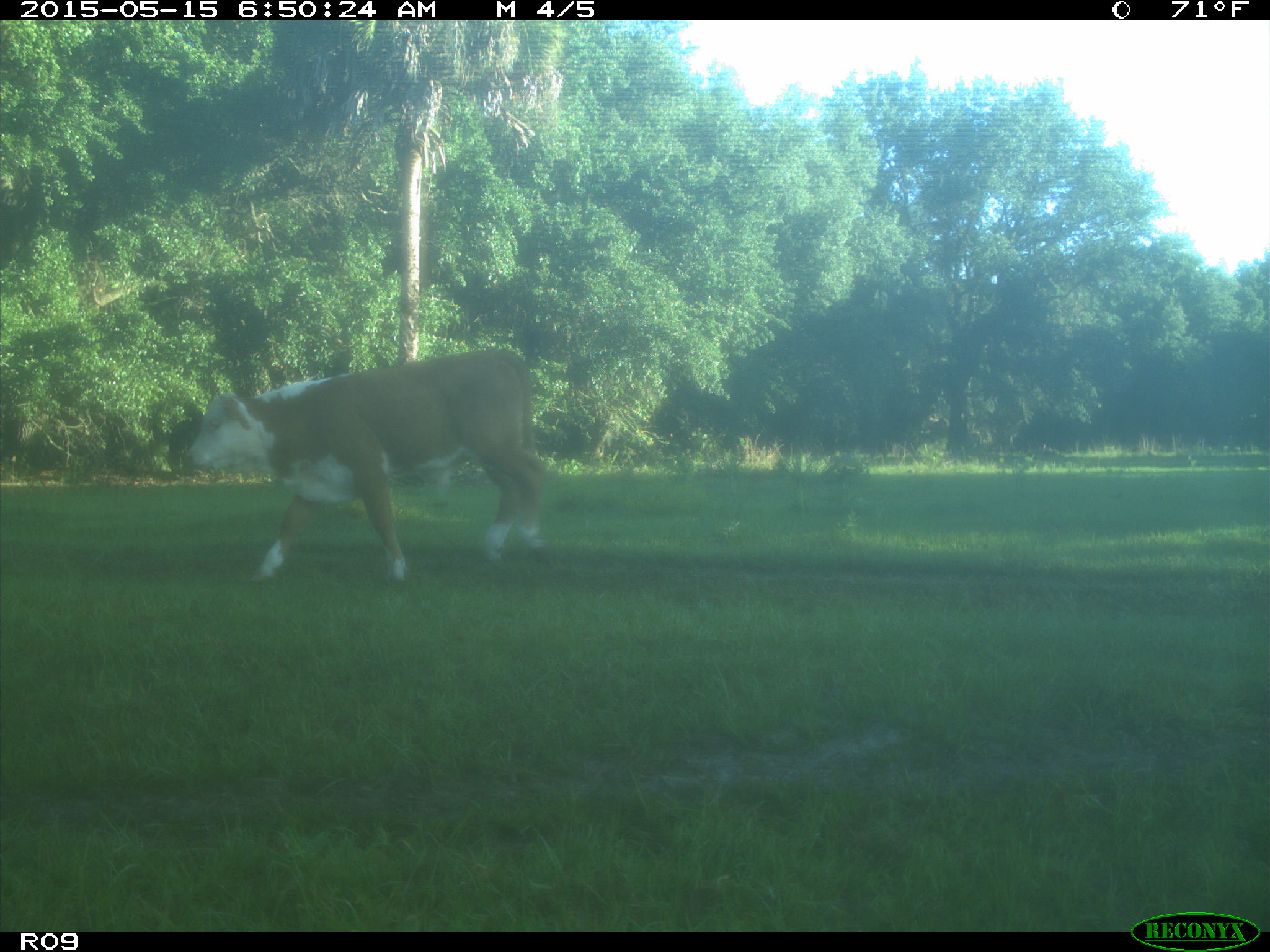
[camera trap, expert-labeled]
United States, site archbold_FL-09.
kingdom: Animalia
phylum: Chordata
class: Mammalia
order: Artiodactyla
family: Bovidae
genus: Bos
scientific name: Bos taurus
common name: domestic cow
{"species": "Bos taurus (domestic cow)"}